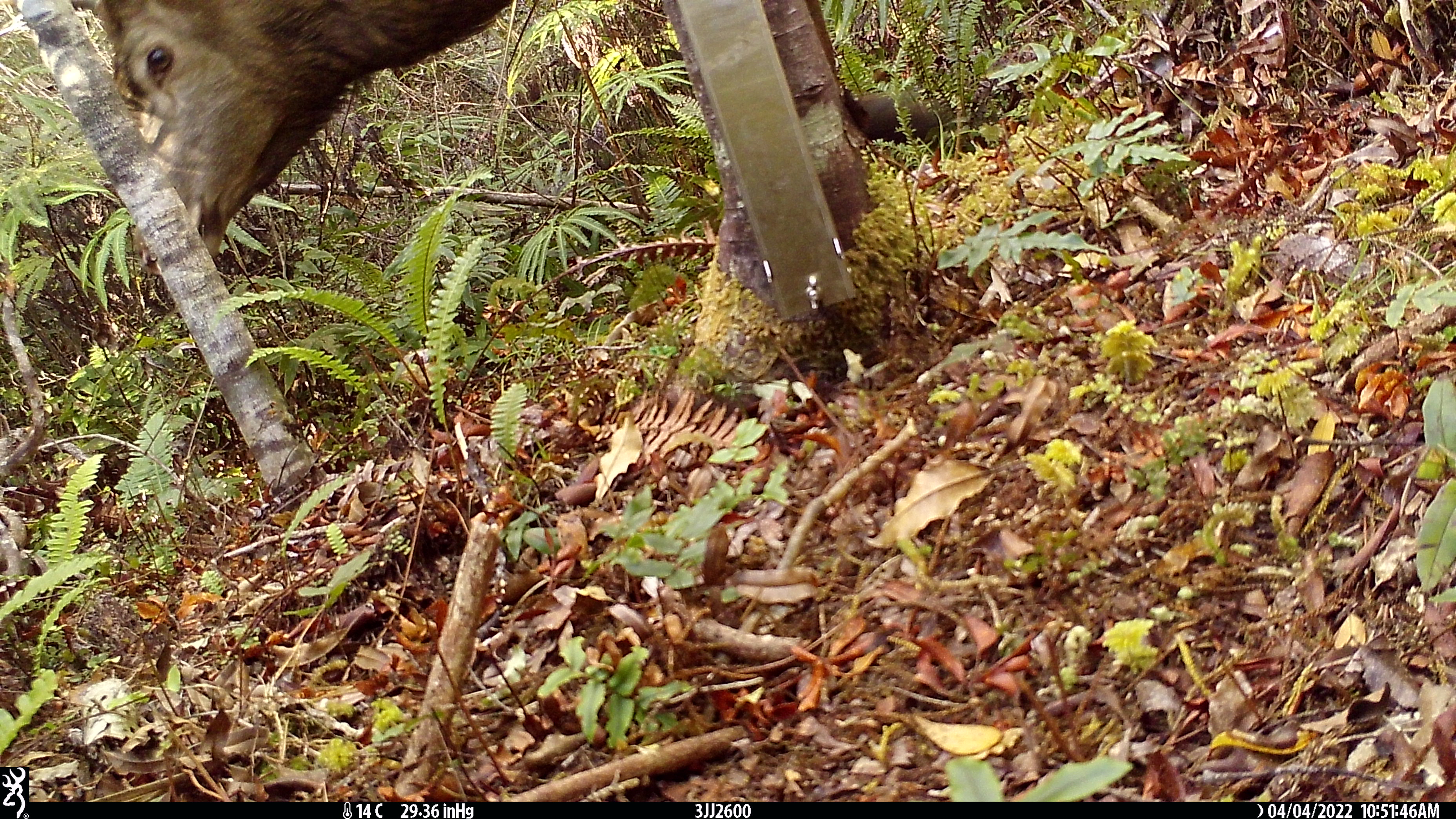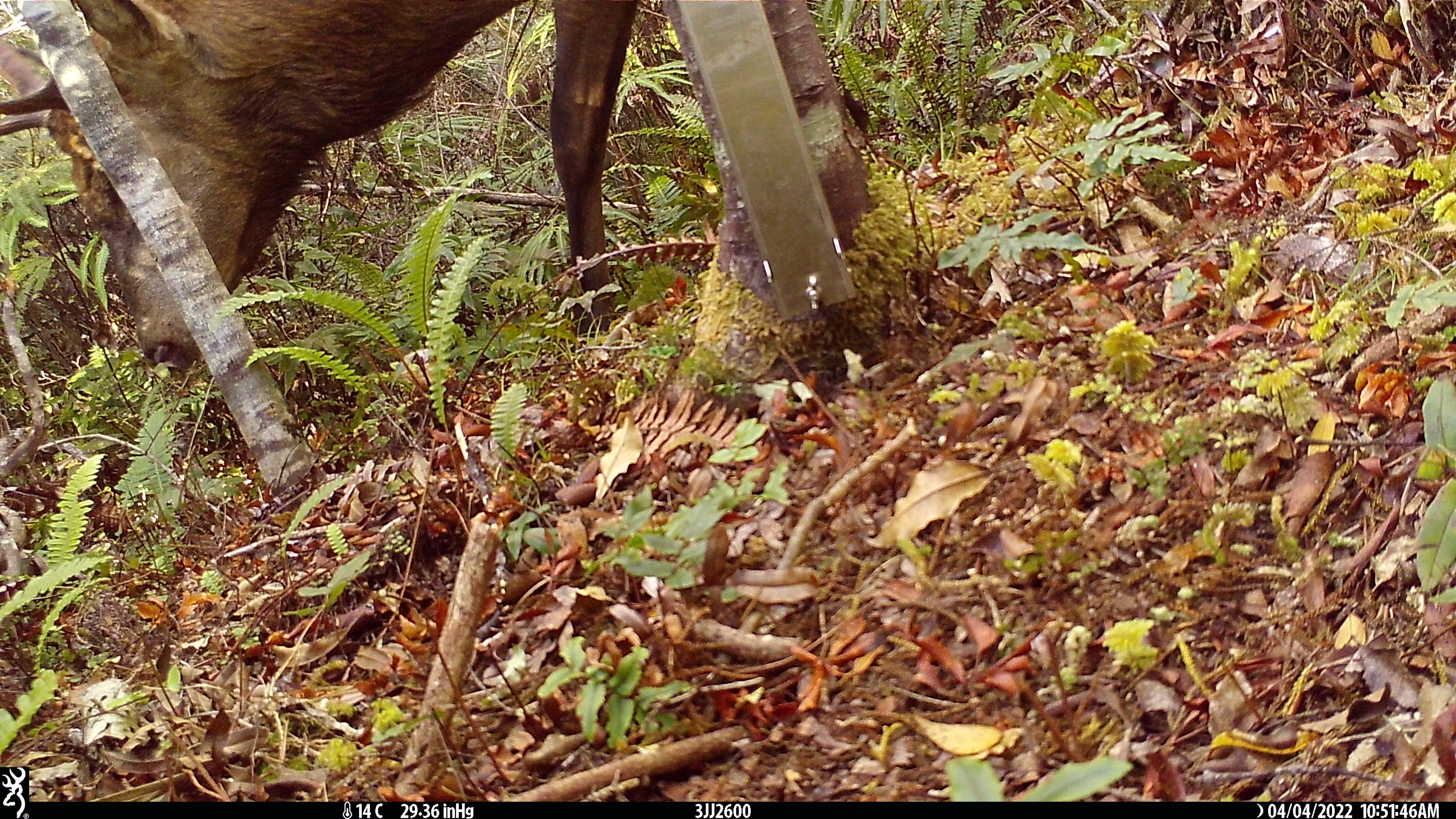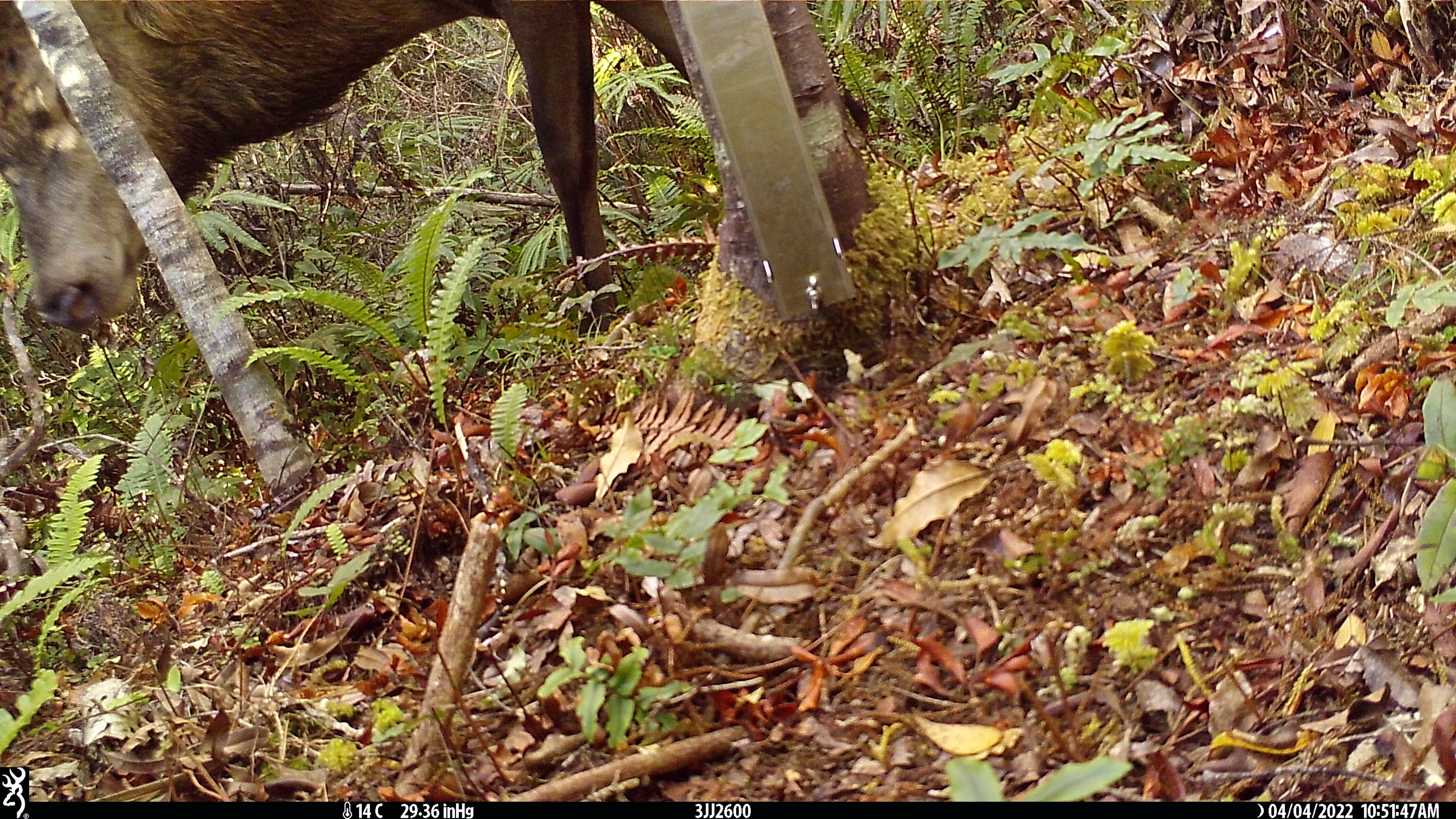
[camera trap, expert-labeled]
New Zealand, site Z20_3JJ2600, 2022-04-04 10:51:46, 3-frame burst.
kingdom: Animalia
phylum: Chordata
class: Mammalia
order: Artiodactyla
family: Cervidae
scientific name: Cervidae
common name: deer